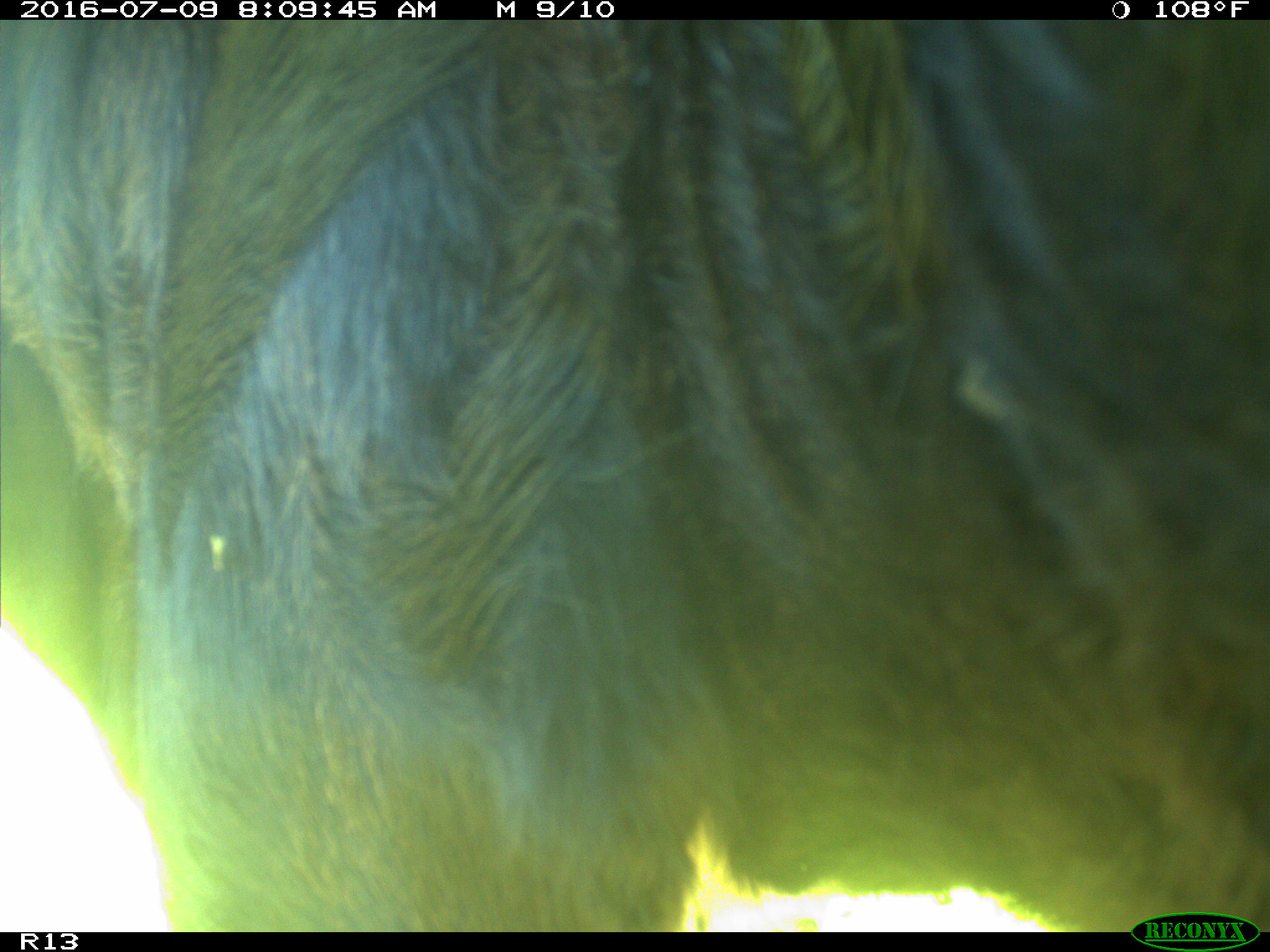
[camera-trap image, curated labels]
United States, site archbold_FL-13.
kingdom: Animalia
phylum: Chordata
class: Mammalia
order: Artiodactyla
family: Bovidae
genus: Bos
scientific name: Bos taurus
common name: domestic cow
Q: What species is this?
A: Bos taurus (domestic cow).